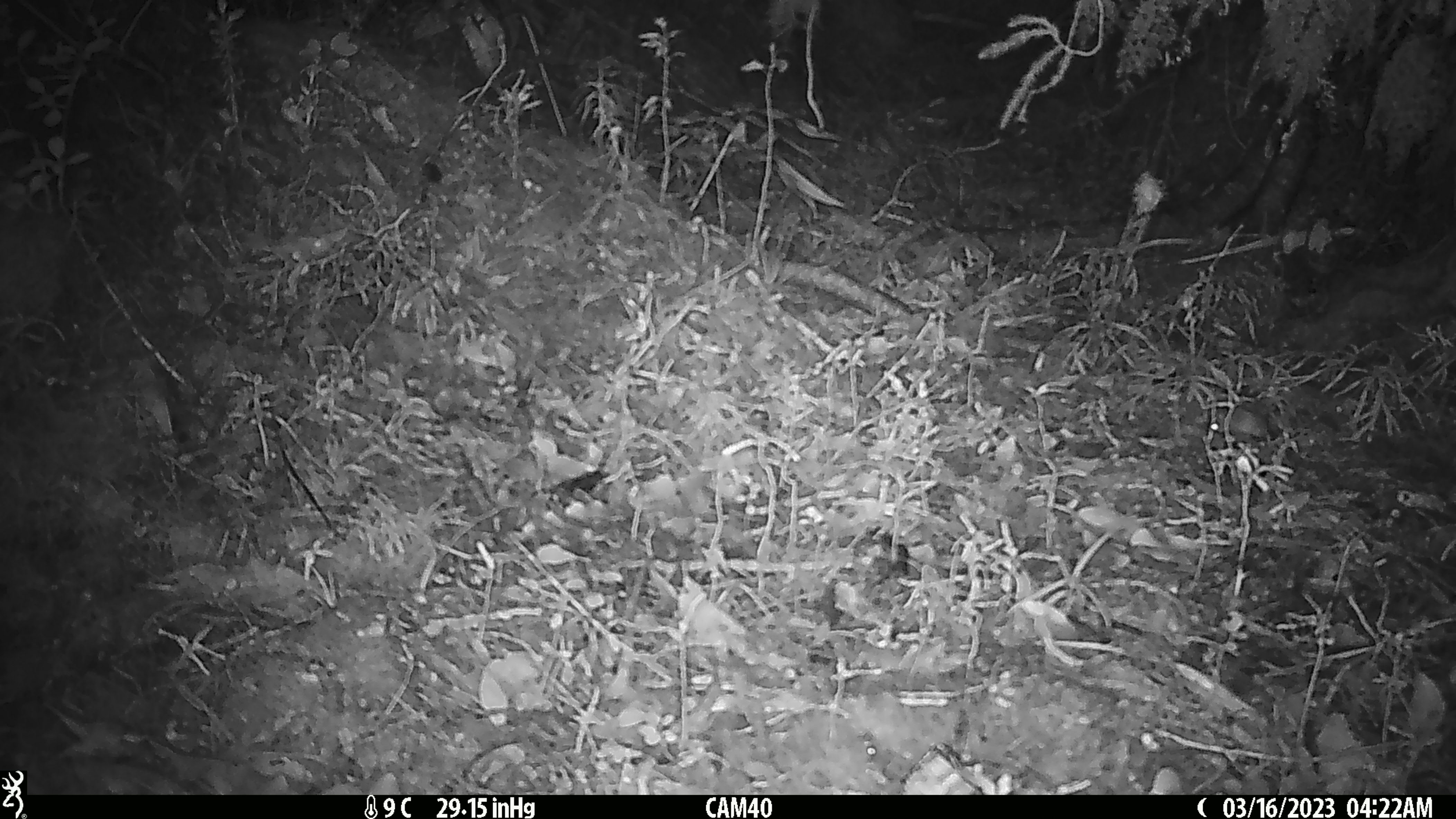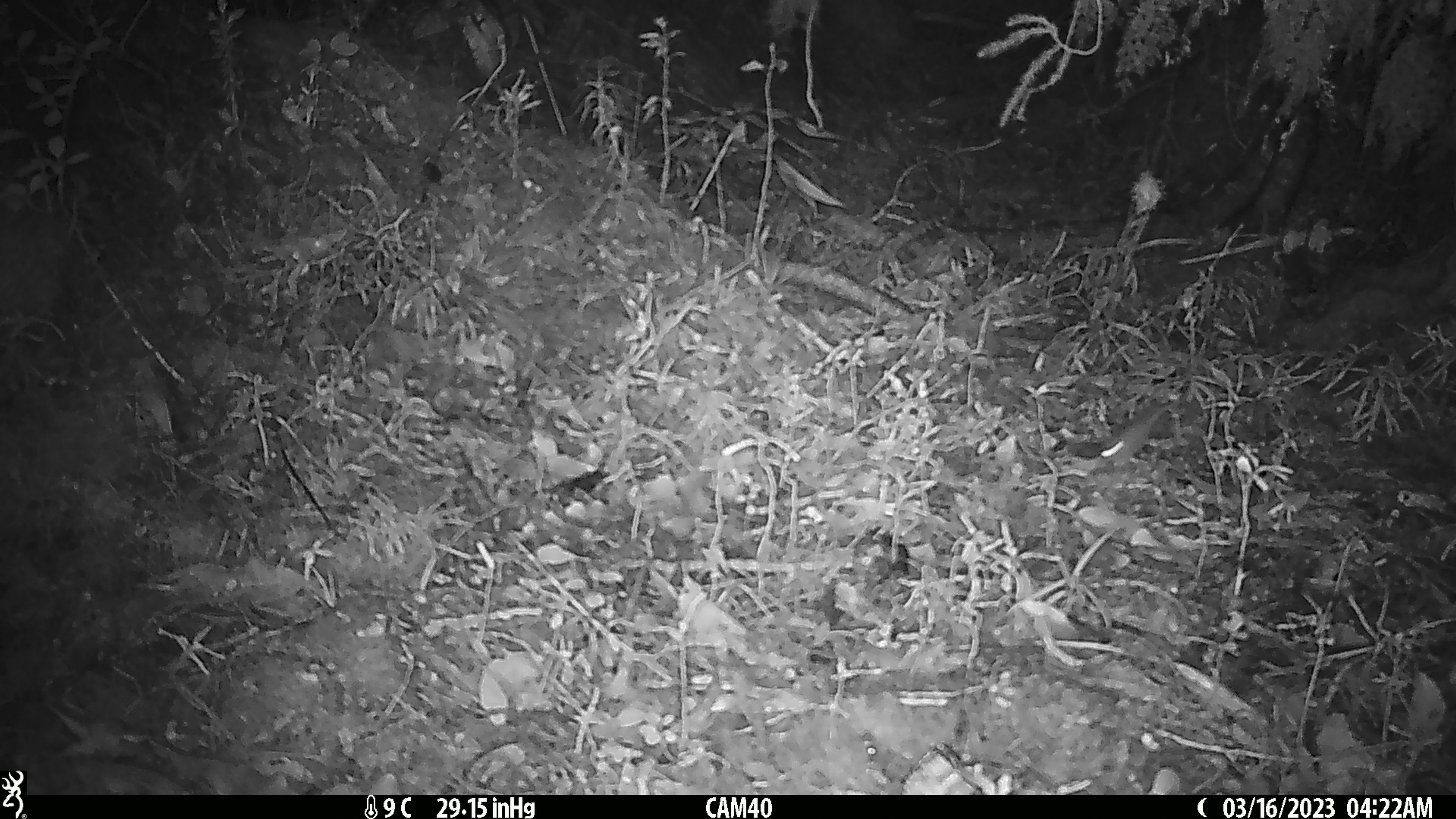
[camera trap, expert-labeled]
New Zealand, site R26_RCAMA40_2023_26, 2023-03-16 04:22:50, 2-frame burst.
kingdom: Animalia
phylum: Chordata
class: Mammalia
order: Rodentia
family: Muridae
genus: Mus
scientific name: Mus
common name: mouse